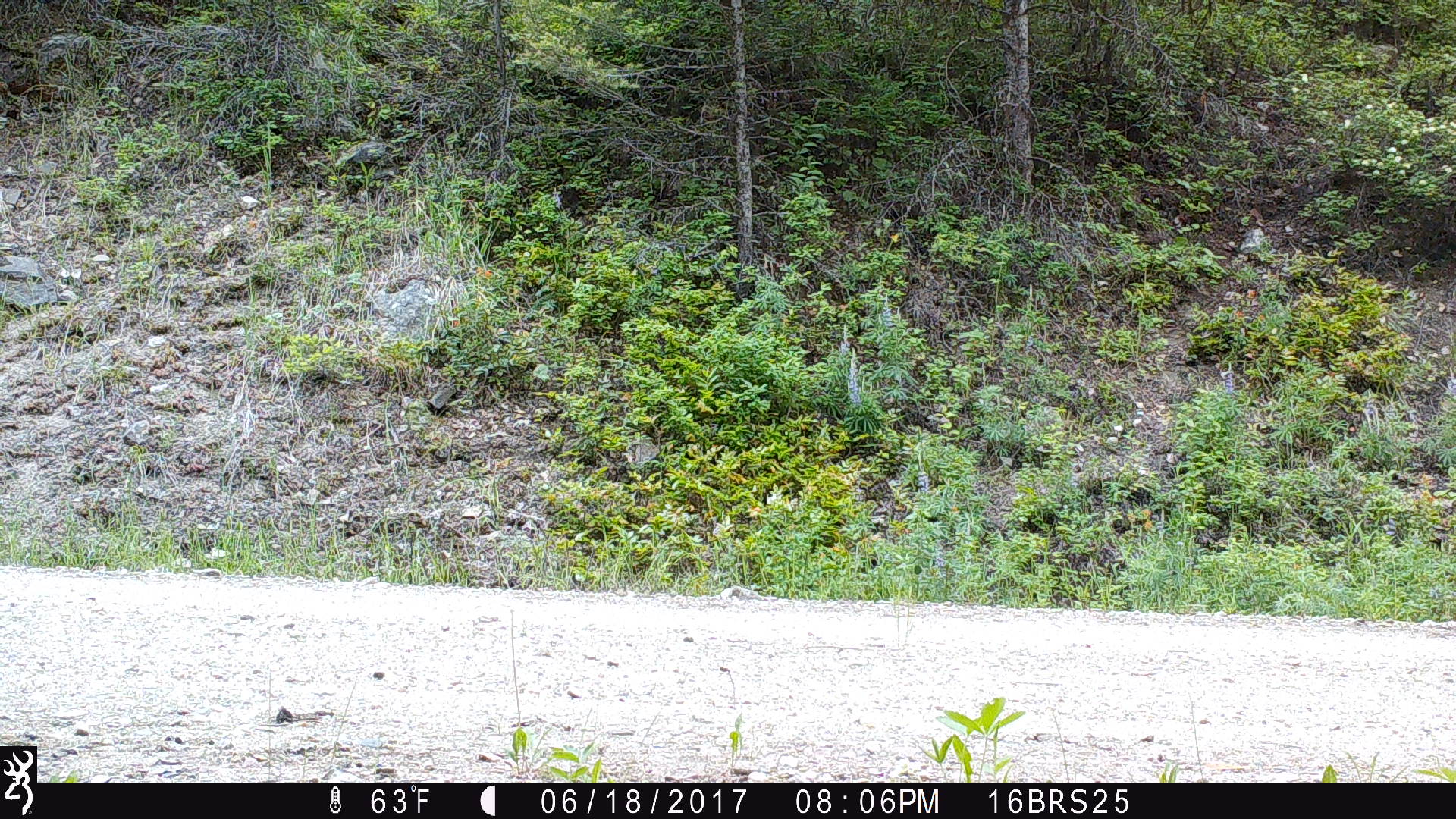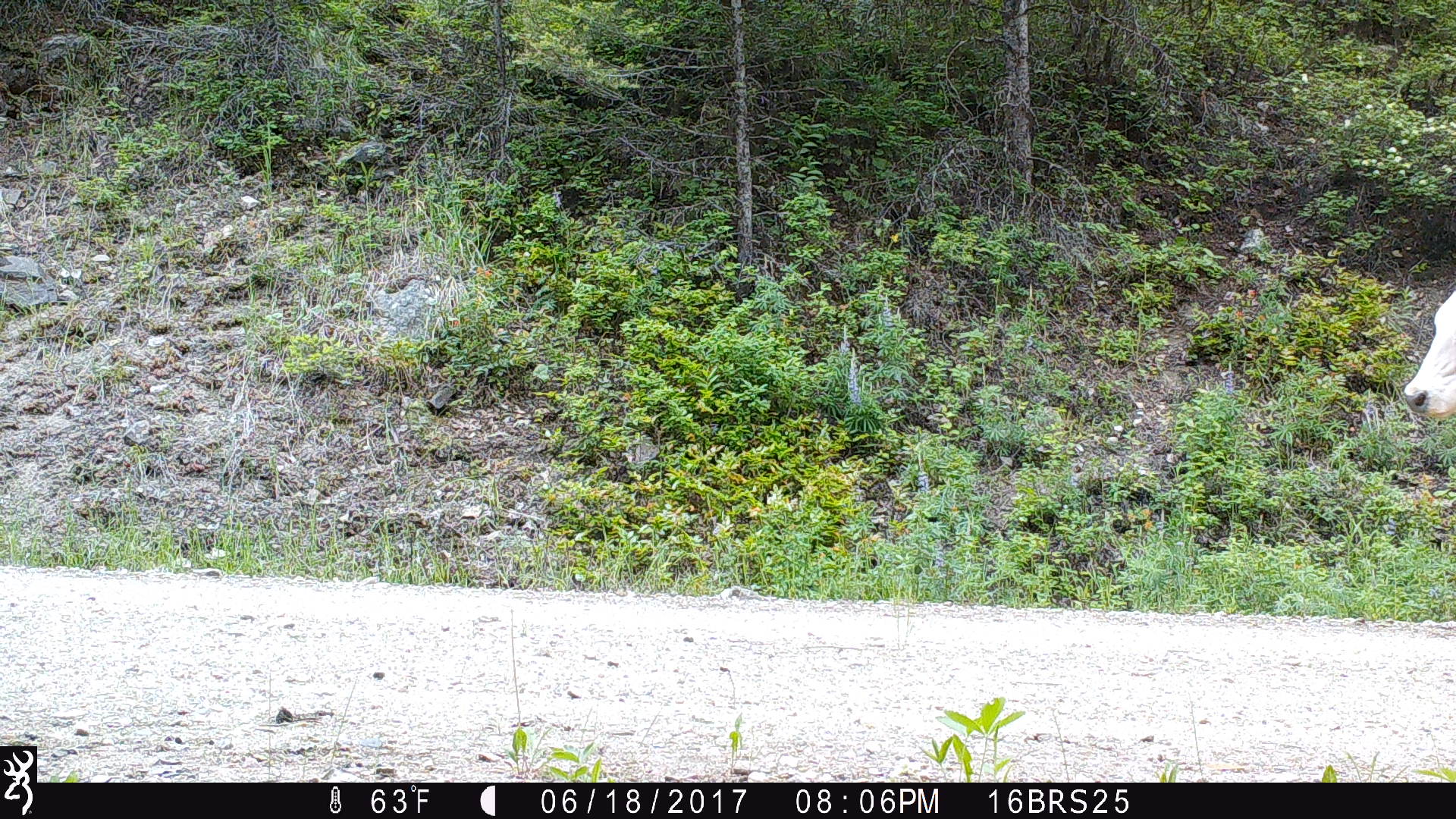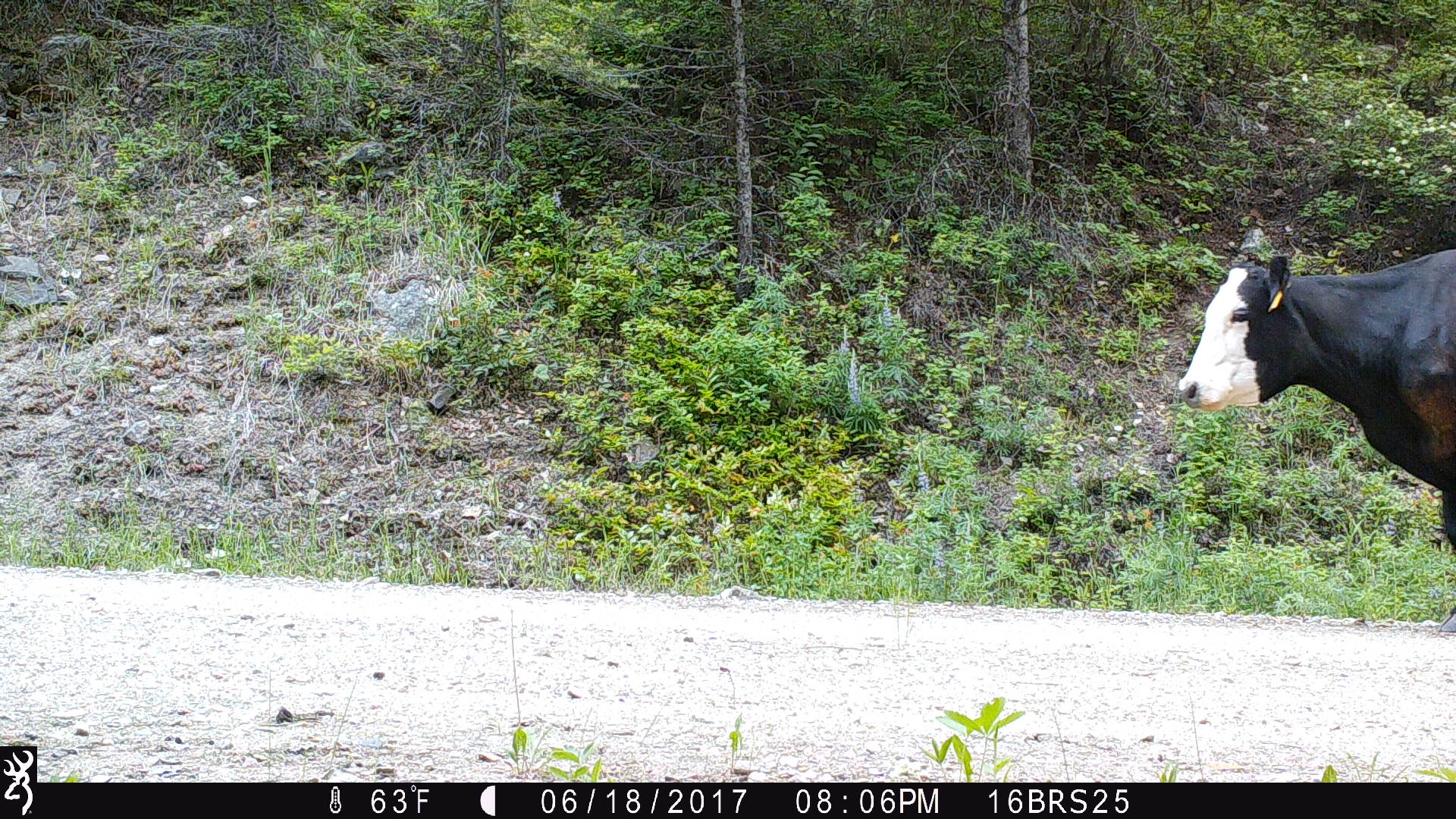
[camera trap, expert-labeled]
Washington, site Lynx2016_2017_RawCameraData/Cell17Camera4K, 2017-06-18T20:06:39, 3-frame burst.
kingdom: Animalia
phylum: Chordata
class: Mammalia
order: Artiodactyla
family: Bovidae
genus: Bos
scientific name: Bos taurus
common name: domestic cattle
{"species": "domestic cattle (Bos taurus)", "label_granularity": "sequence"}